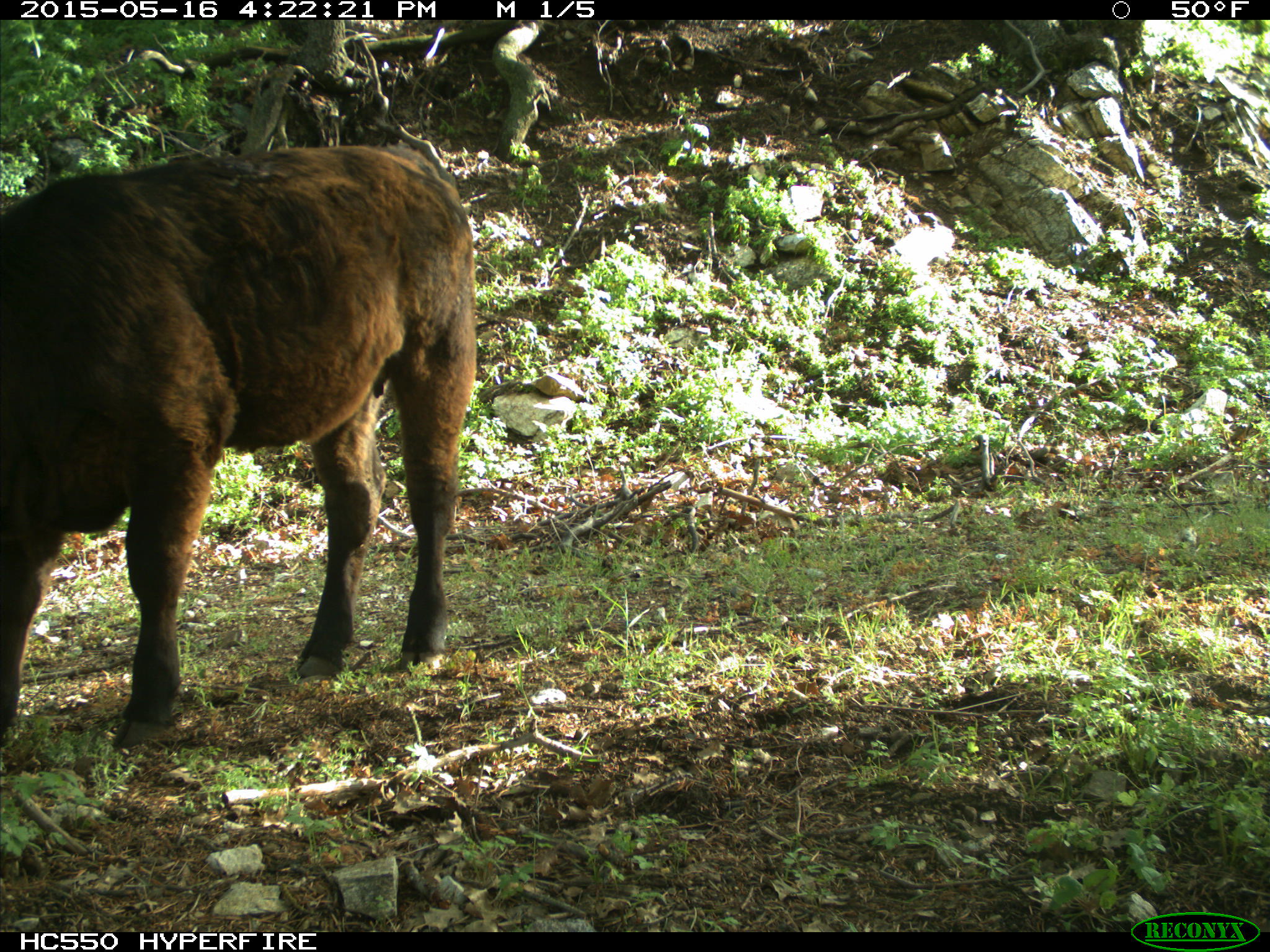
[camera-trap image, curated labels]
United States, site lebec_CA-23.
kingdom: Animalia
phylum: Chordata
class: Mammalia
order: Artiodactyla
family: Bovidae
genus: Bos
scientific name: Bos taurus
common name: domestic cow